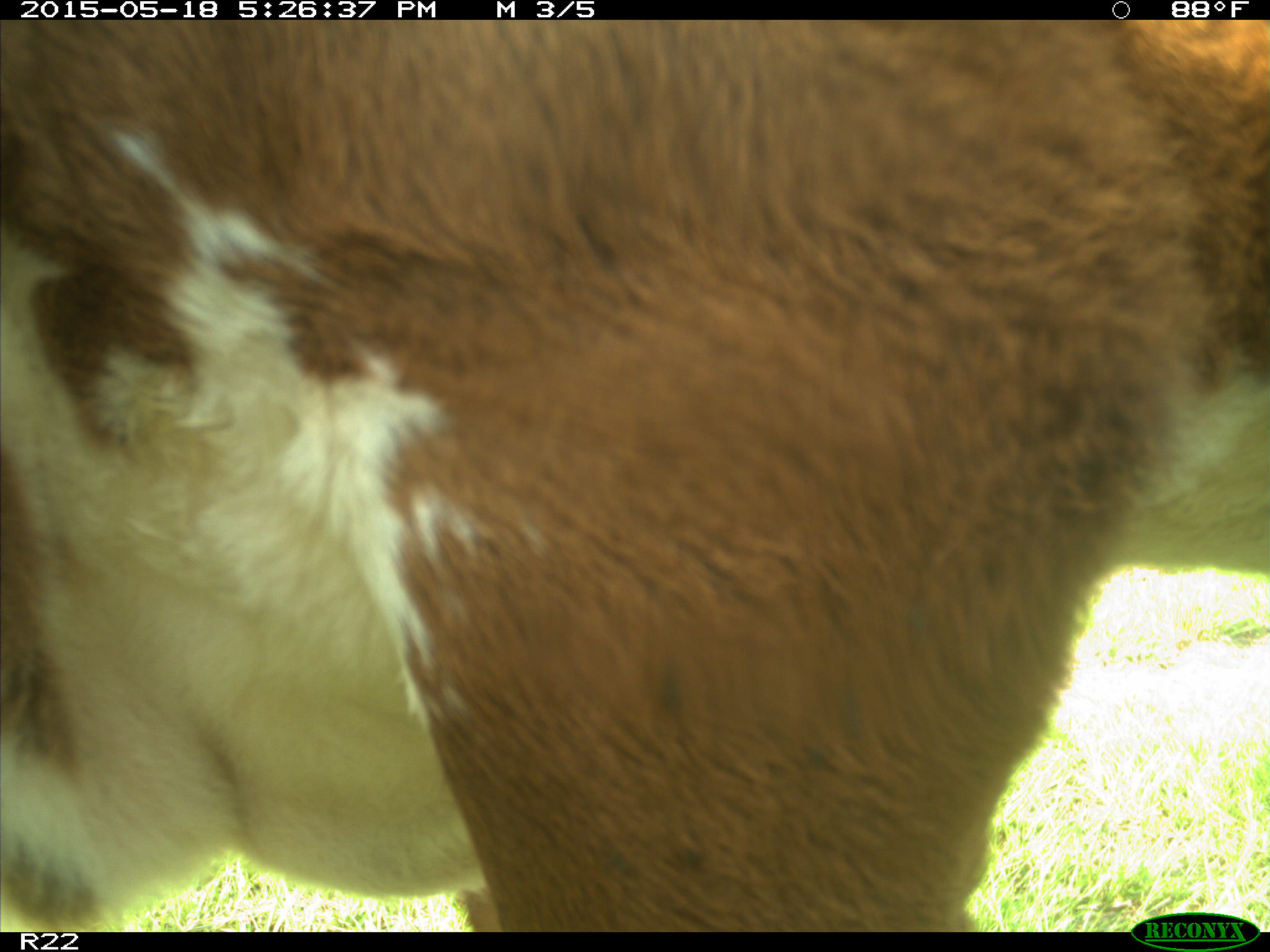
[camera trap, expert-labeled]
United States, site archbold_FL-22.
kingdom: Animalia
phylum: Chordata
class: Mammalia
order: Artiodactyla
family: Bovidae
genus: Bos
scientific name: Bos taurus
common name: domestic cow